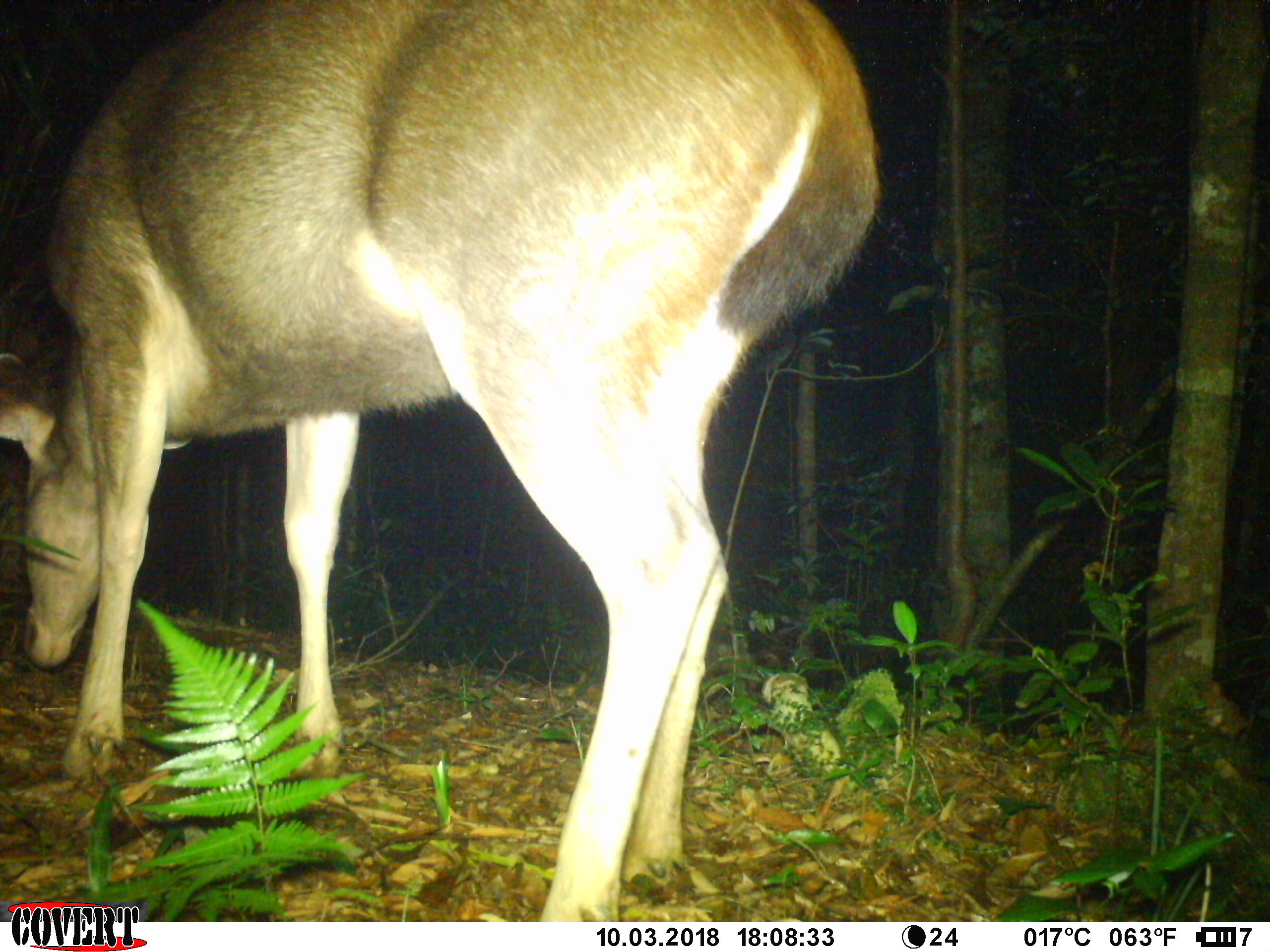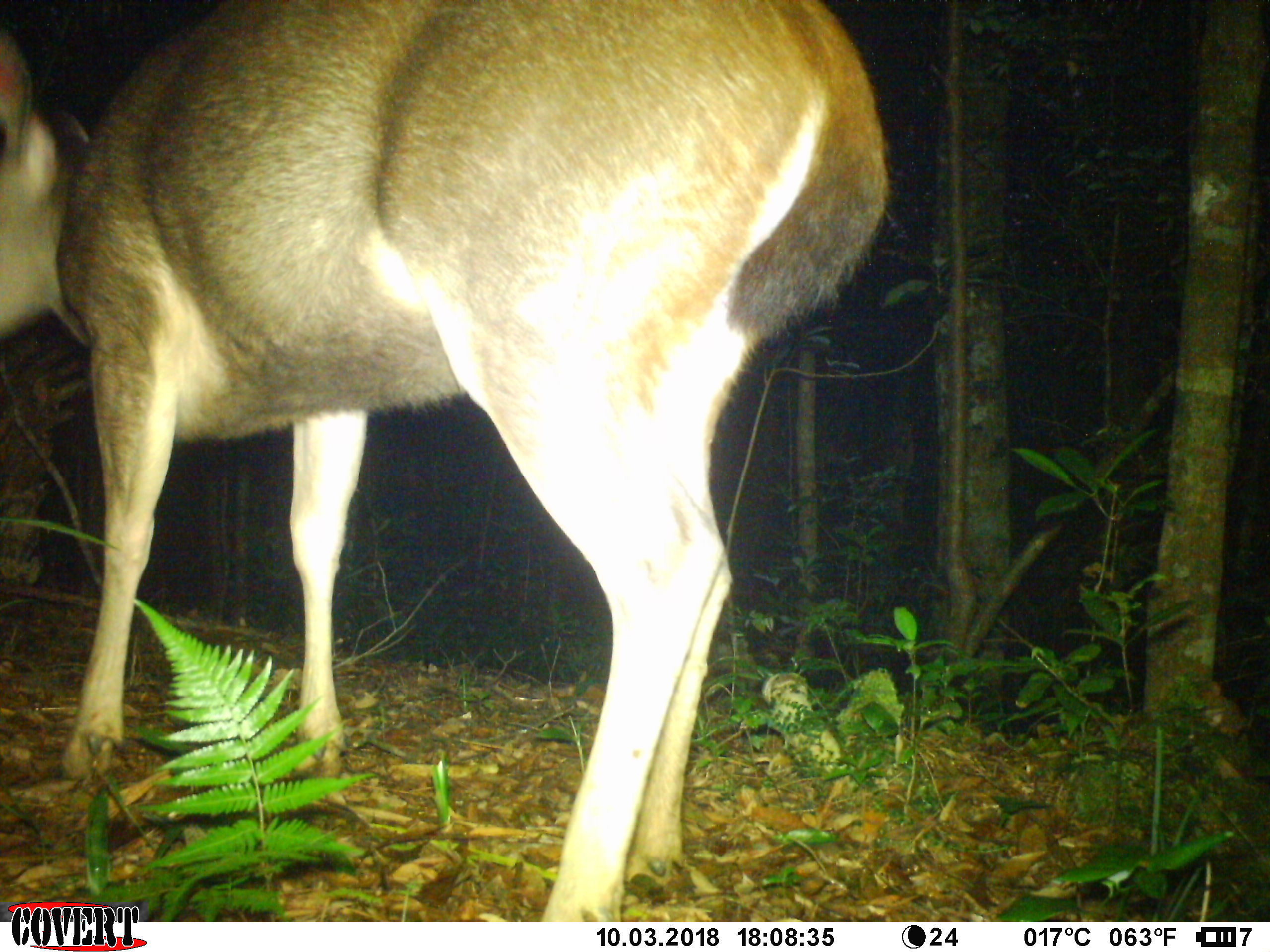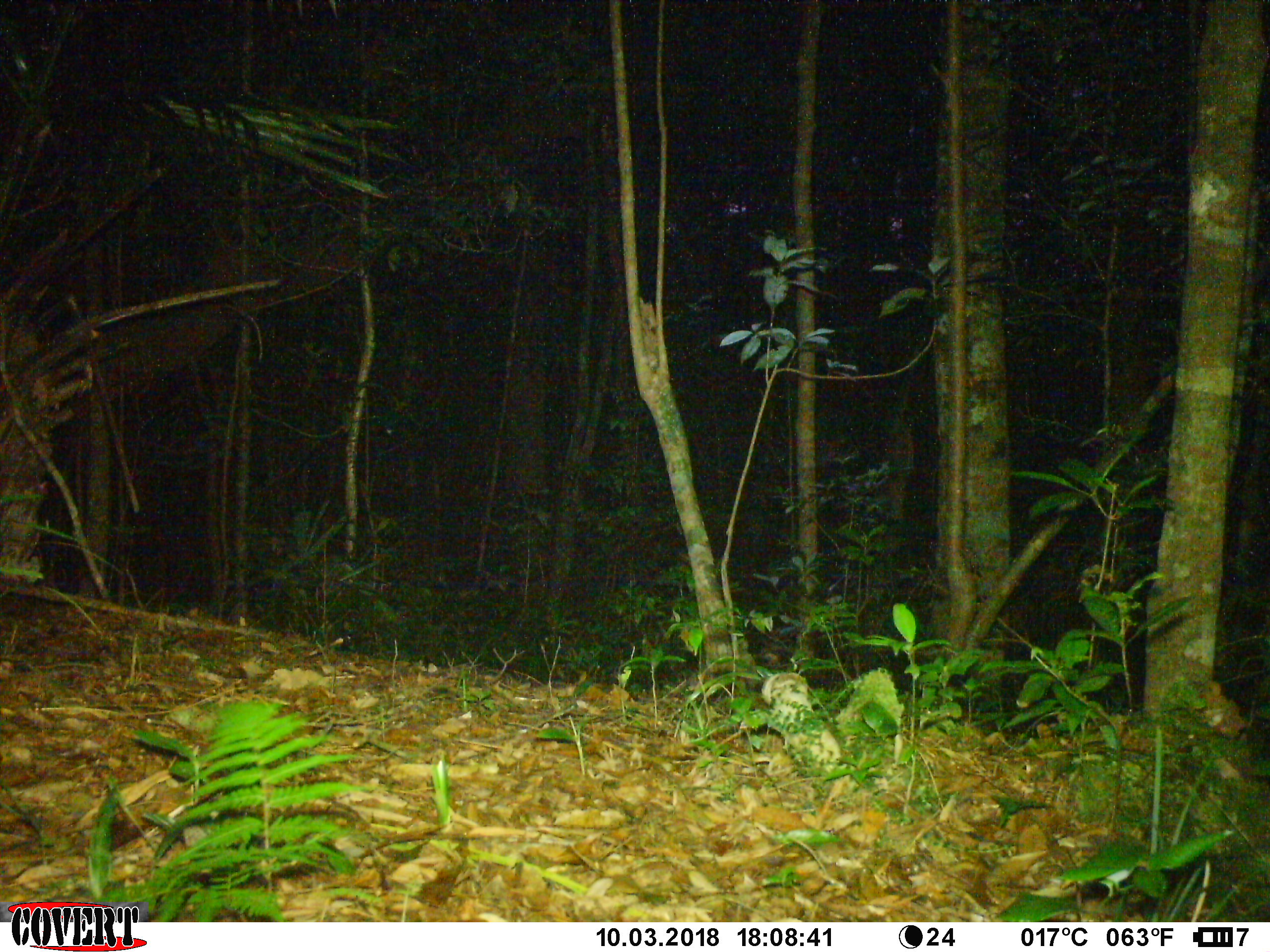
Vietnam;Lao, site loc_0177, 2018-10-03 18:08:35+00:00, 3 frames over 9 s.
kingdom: Animalia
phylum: Chordata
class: Mammalia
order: Artiodactyla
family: Cervidae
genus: Rusa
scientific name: Rusa unicolor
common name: sambar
Sambar (Rusa unicolor). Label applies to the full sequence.